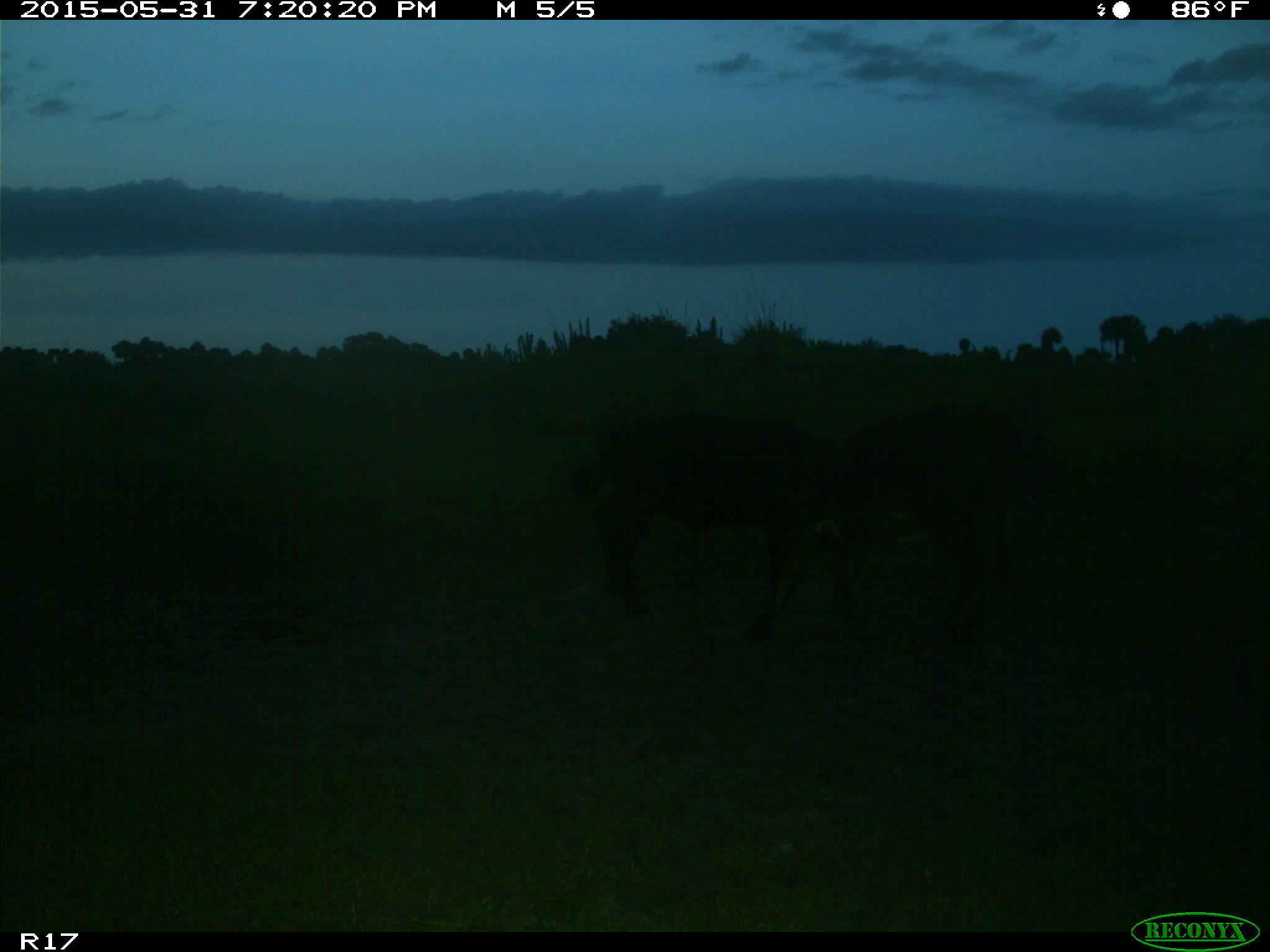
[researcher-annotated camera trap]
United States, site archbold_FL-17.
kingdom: Animalia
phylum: Chordata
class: Mammalia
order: Artiodactyla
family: Bovidae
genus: Bos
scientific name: Bos taurus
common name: domestic cow